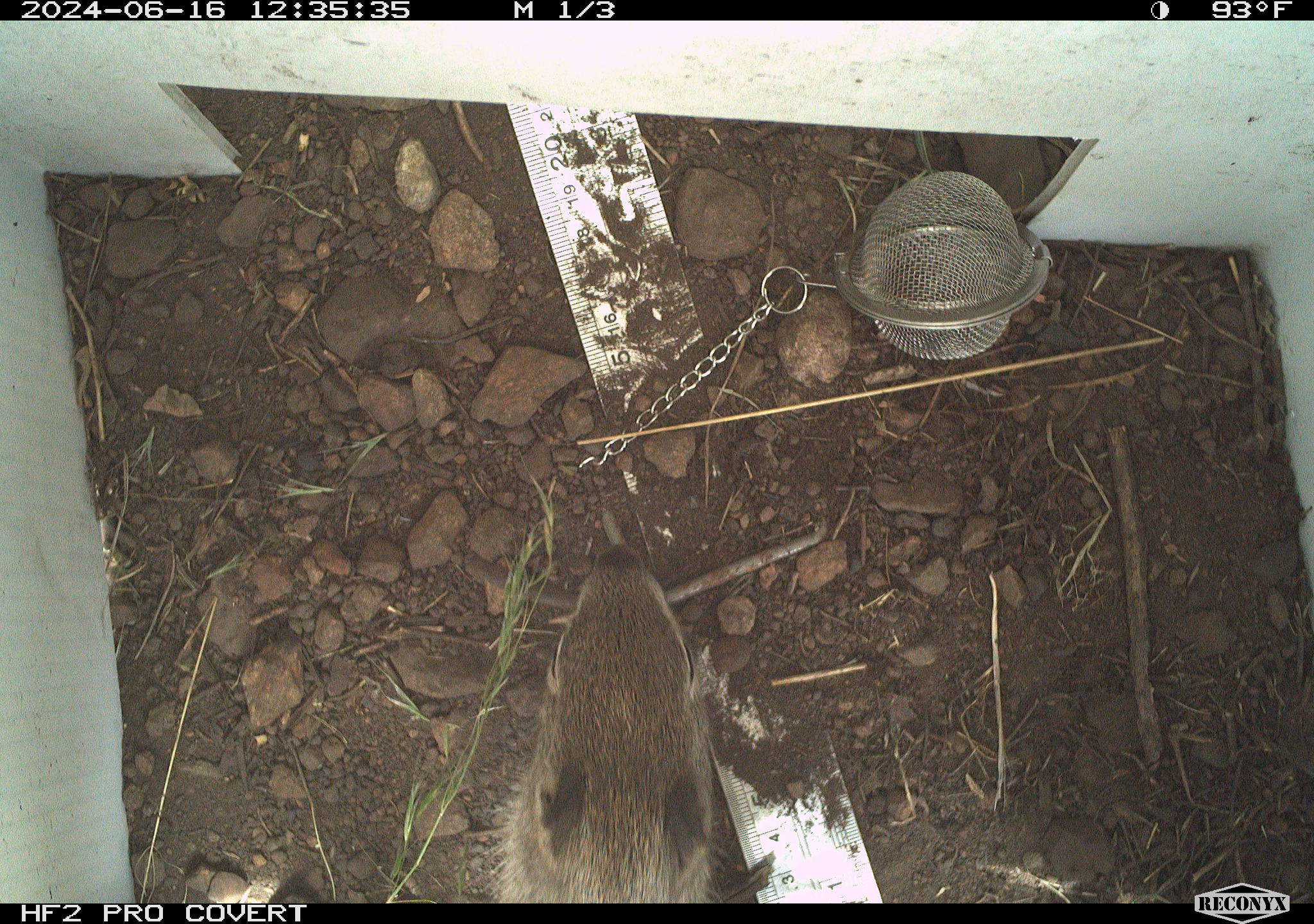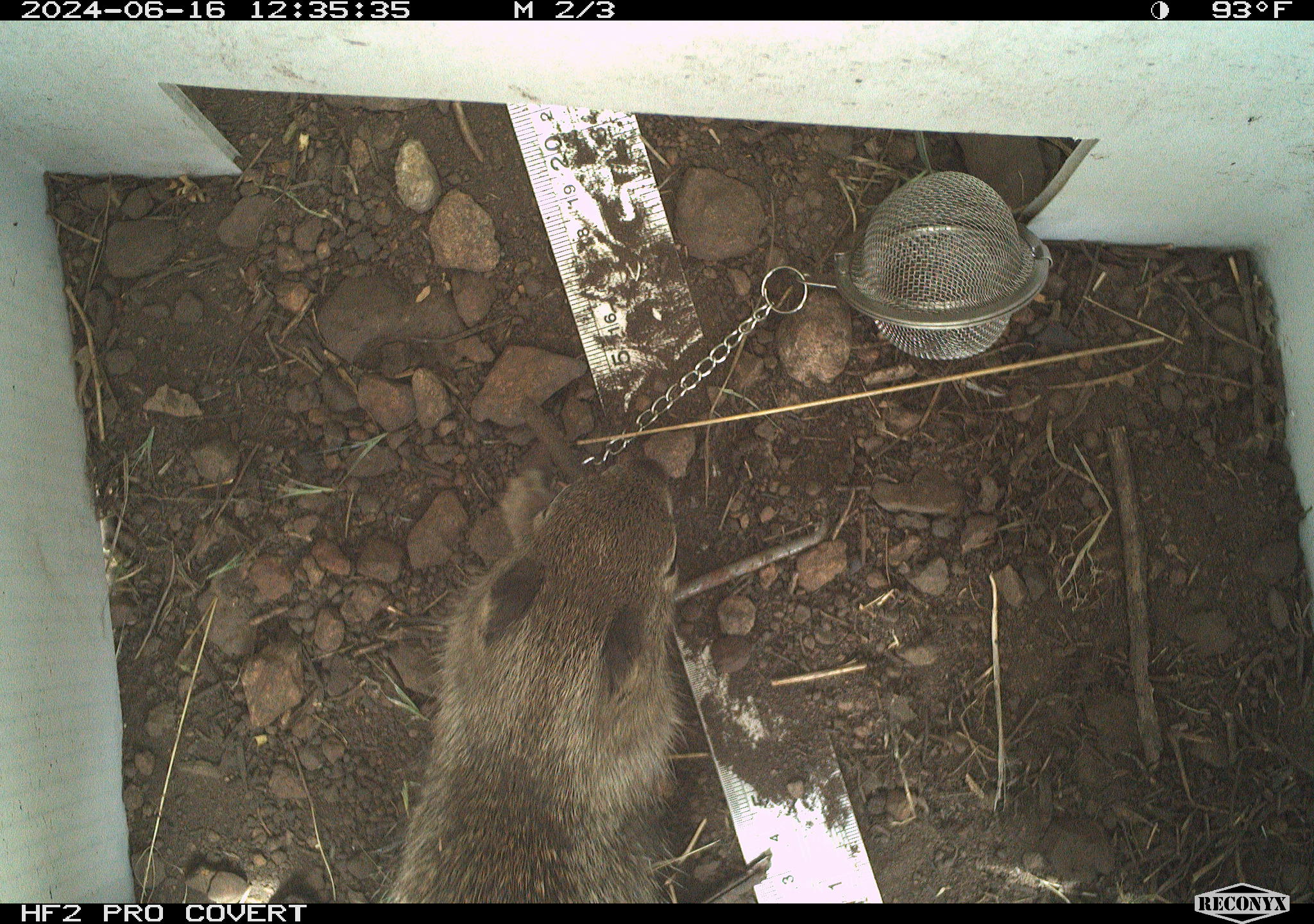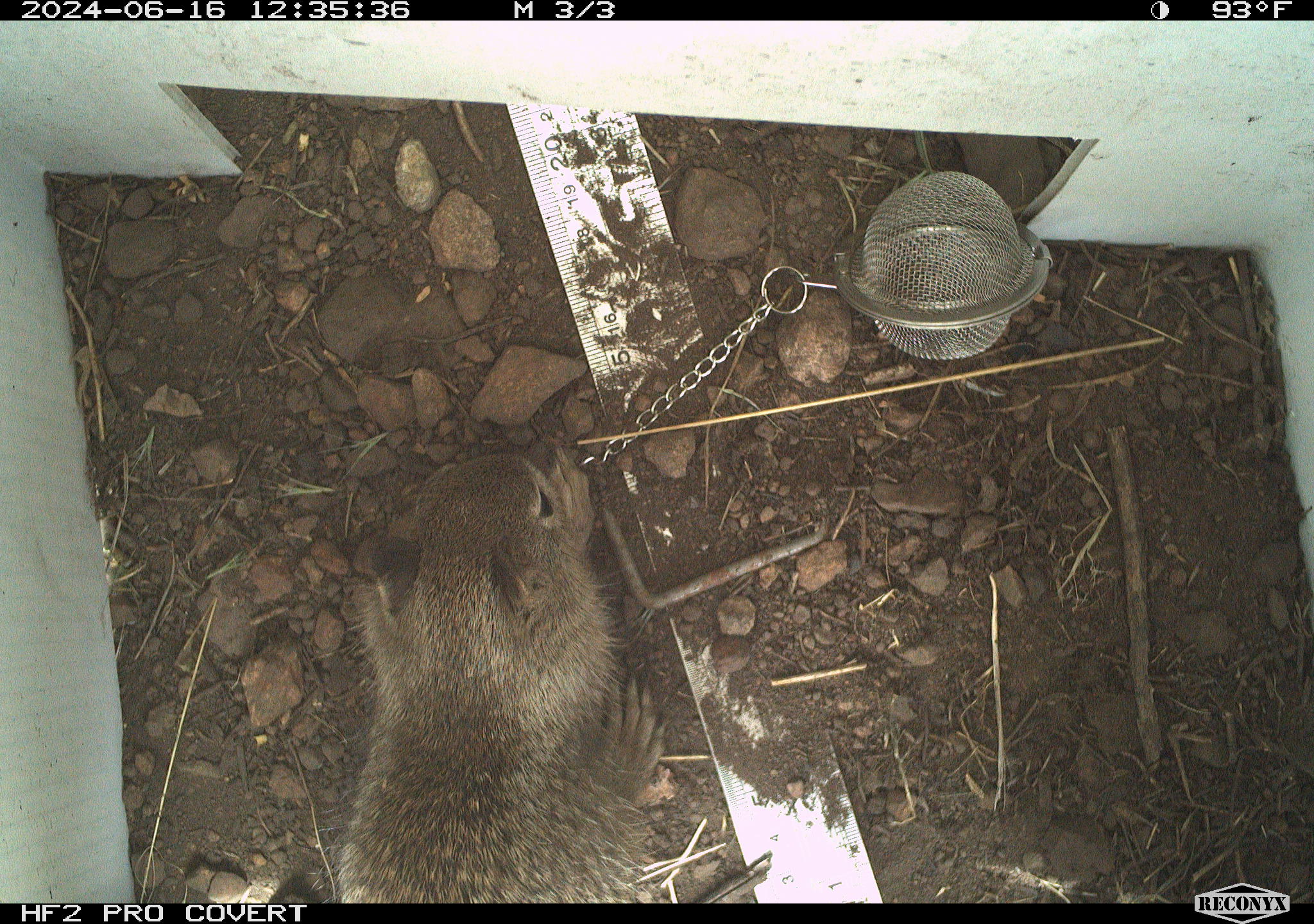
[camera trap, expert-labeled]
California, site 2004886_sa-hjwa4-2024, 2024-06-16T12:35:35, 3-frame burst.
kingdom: Animalia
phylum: Chordata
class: Mammalia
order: Rodentia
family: Sciuridae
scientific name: Sciuridae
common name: squirrels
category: sciuridae family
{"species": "sciuridae family (squirrels) (Sciuridae)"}